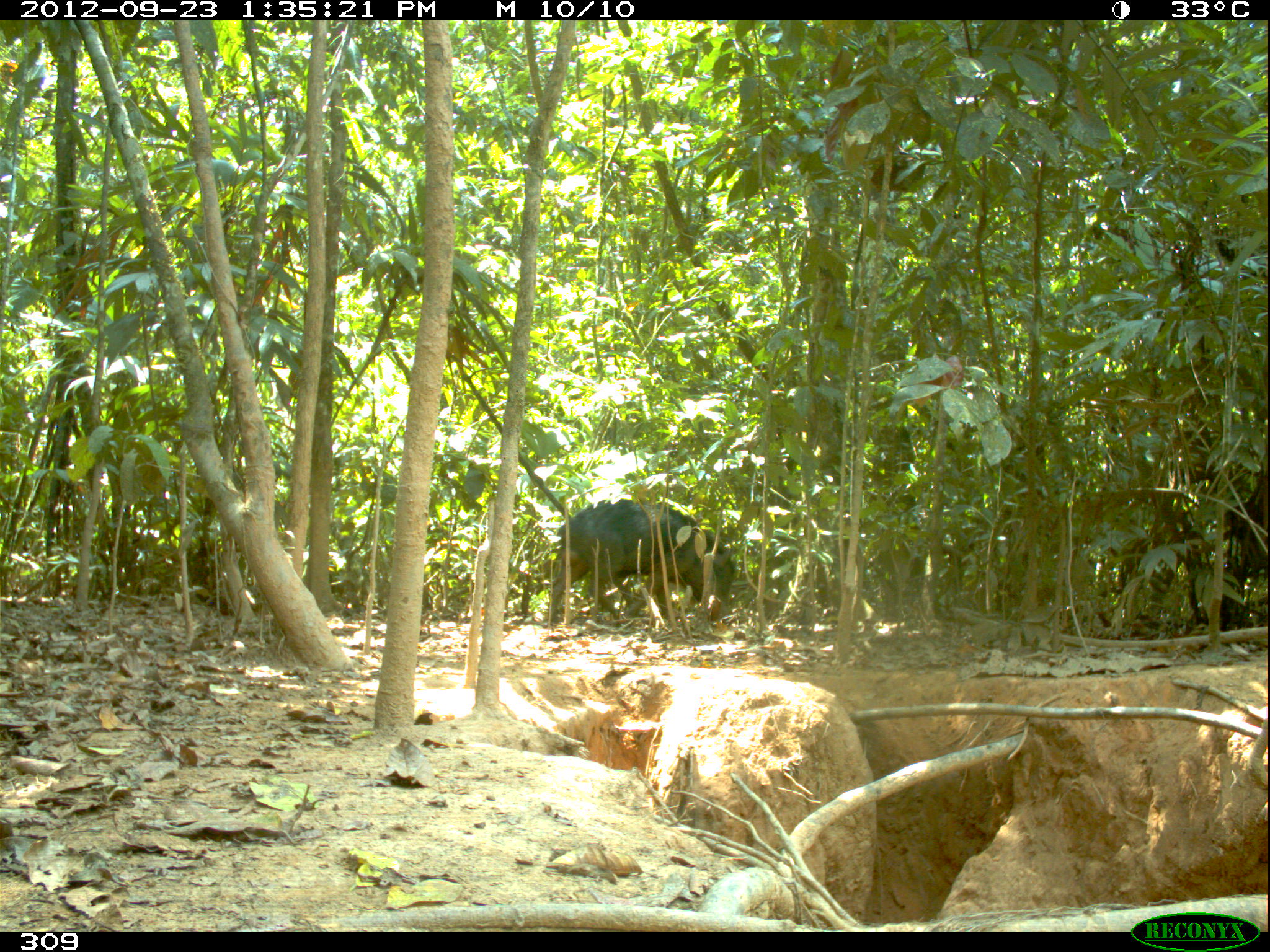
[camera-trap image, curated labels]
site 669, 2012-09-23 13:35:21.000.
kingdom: Animalia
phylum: Chordata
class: Mammalia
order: Artiodactyla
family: Tayassuidae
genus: Tayassu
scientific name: Tayassu pecari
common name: white-lipped peccary